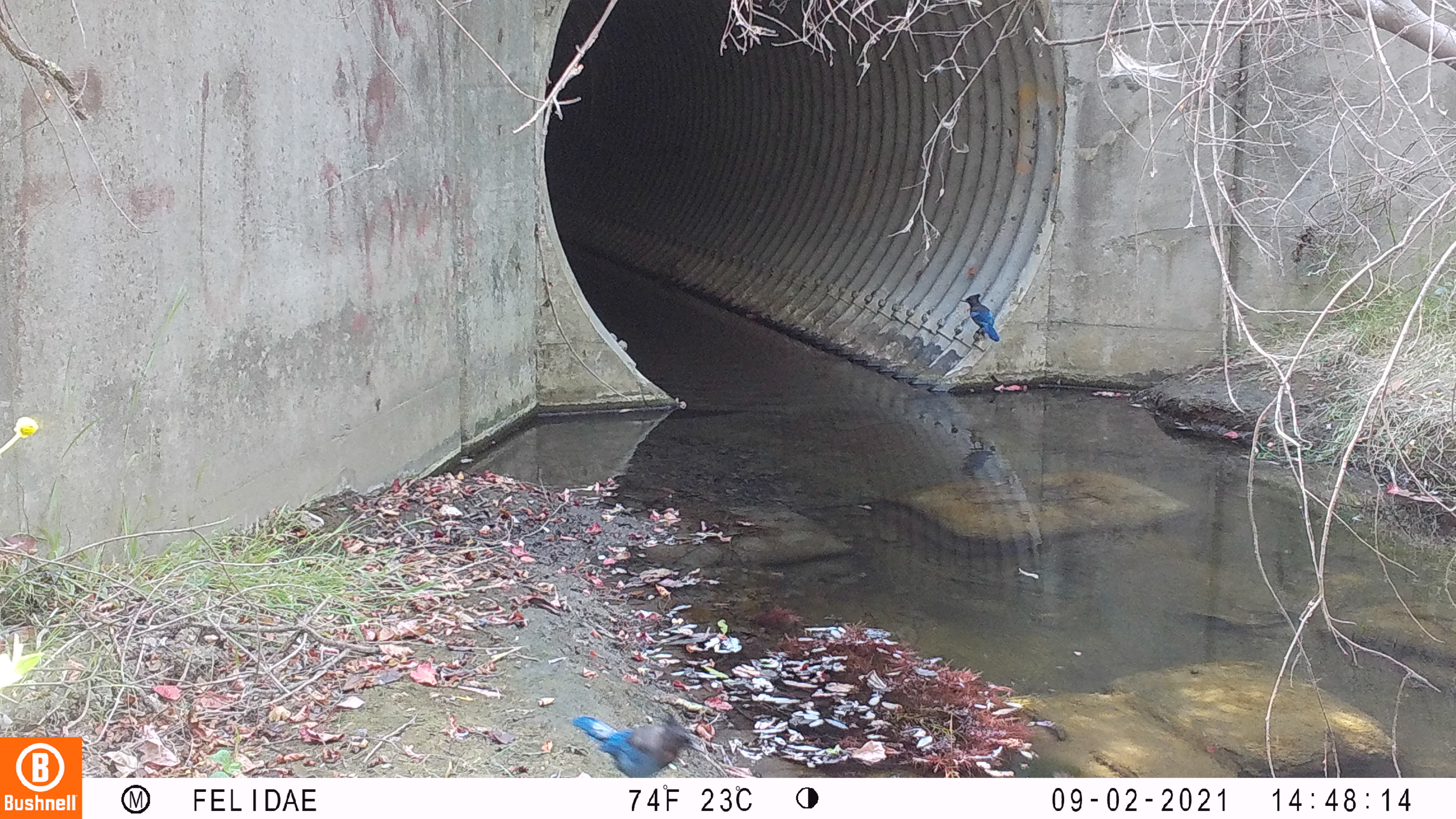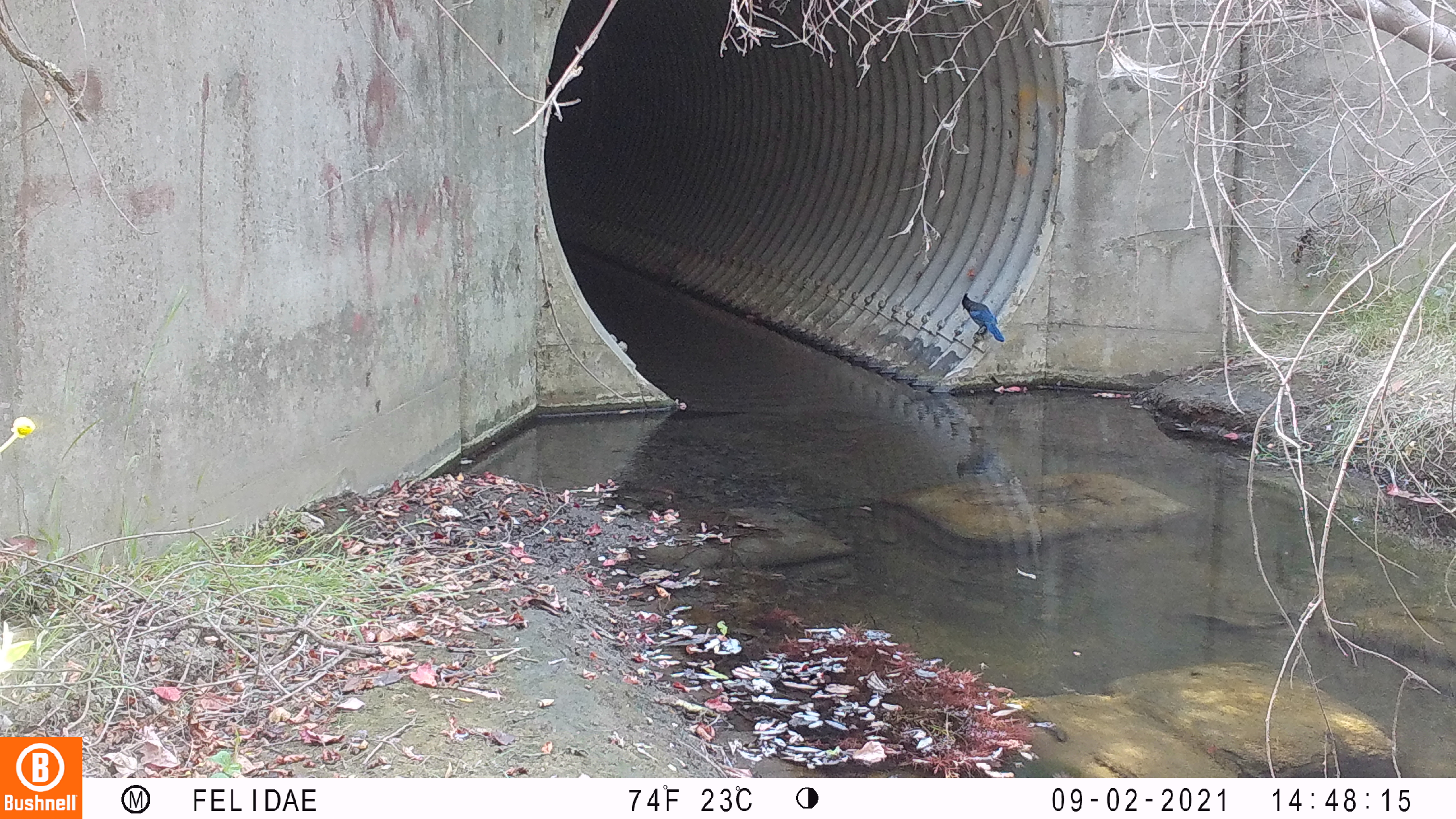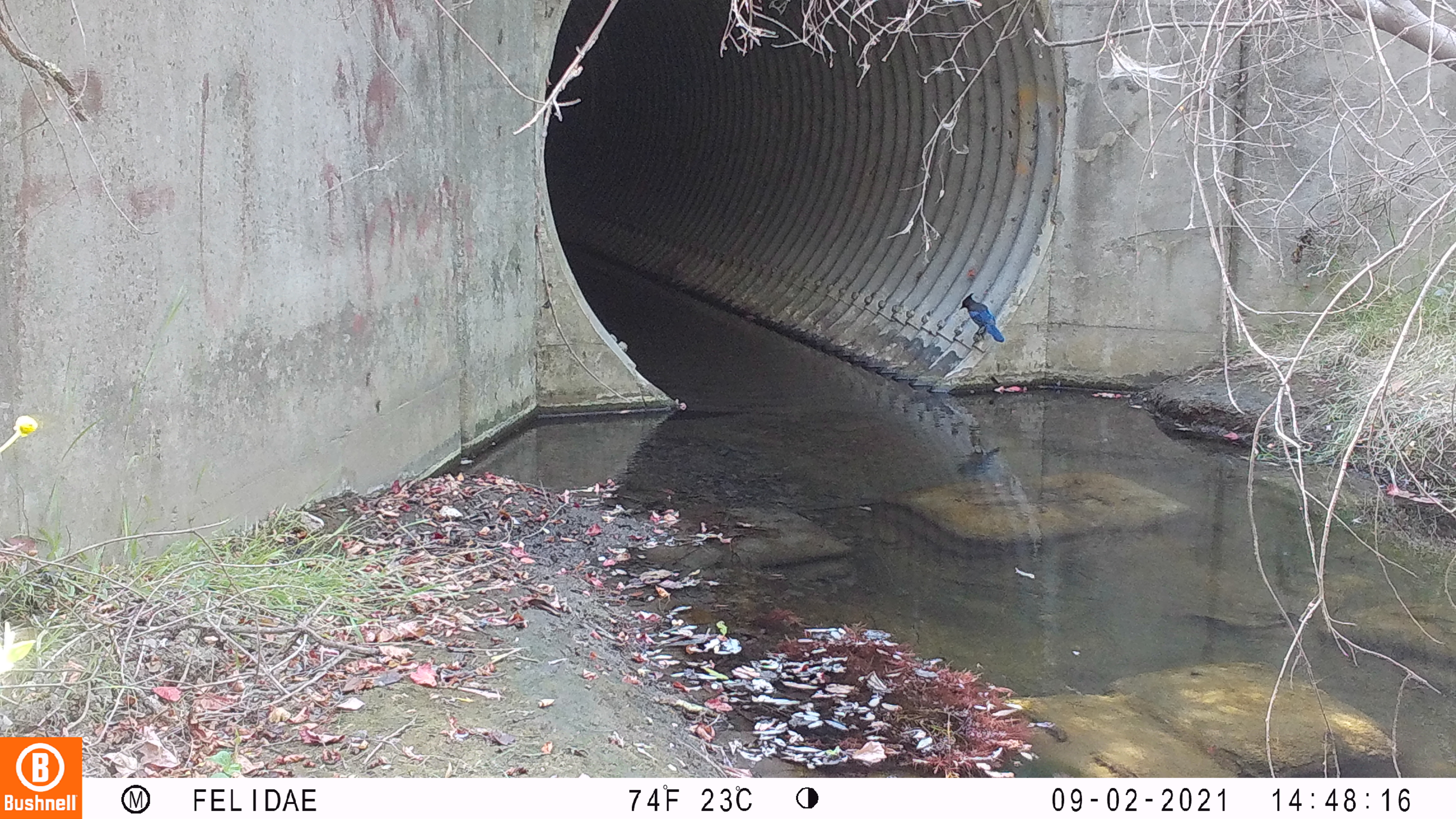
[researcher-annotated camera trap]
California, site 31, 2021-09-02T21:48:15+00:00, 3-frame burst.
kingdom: Animalia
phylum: Chordata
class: Aves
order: Passeriformes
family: Corvidae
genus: Cyanocitta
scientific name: Cyanocitta stelleri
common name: steller's jay